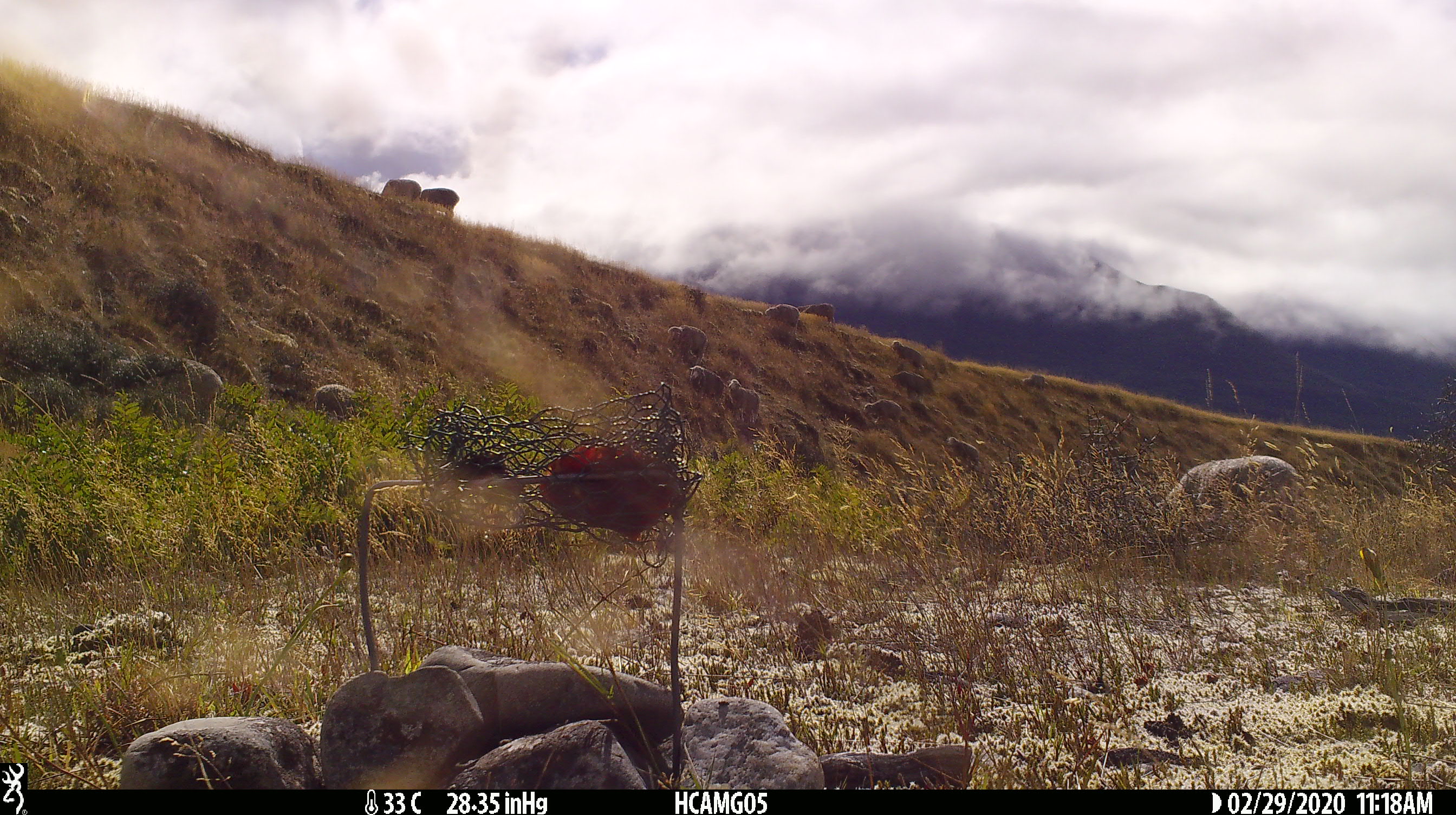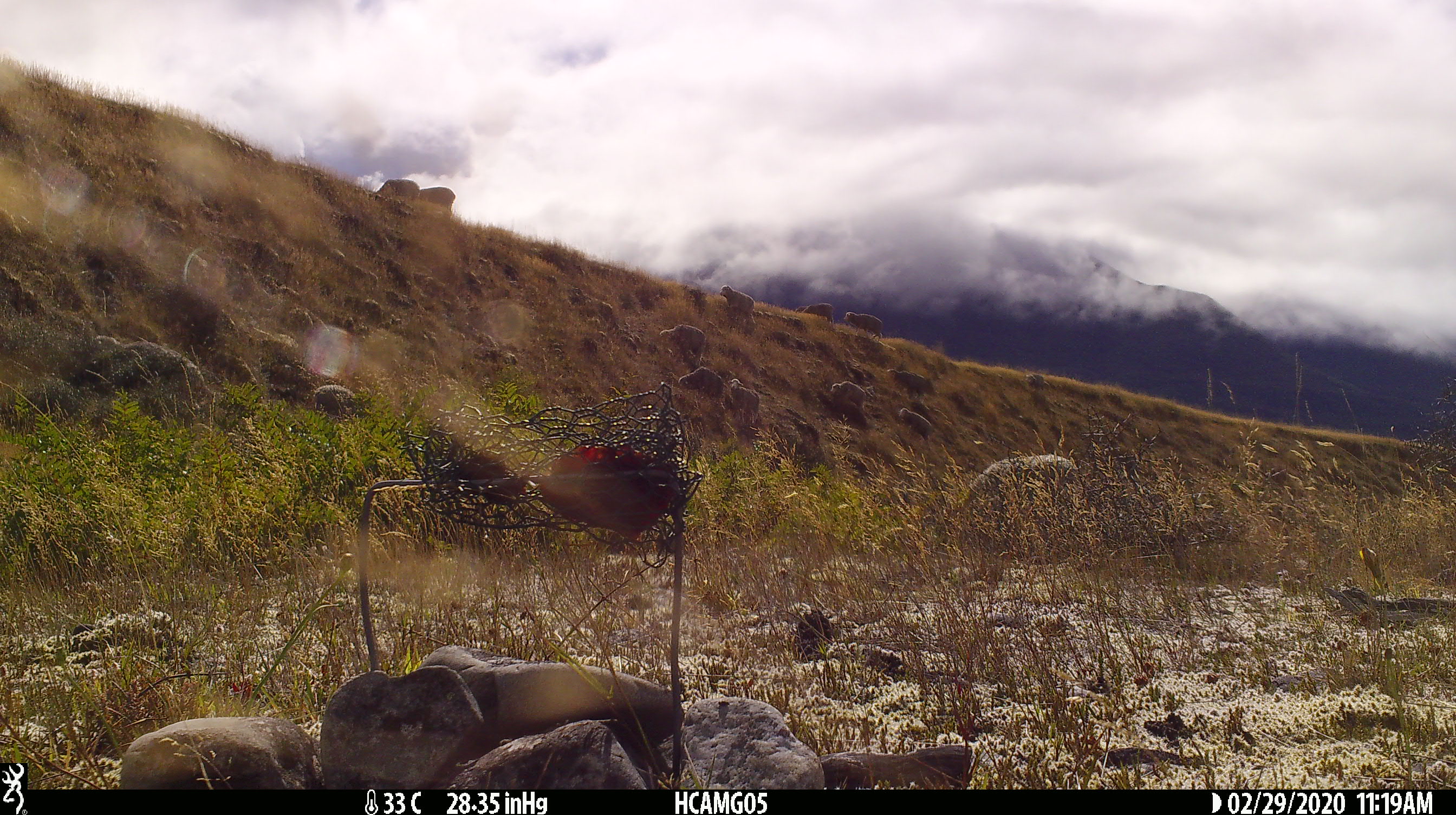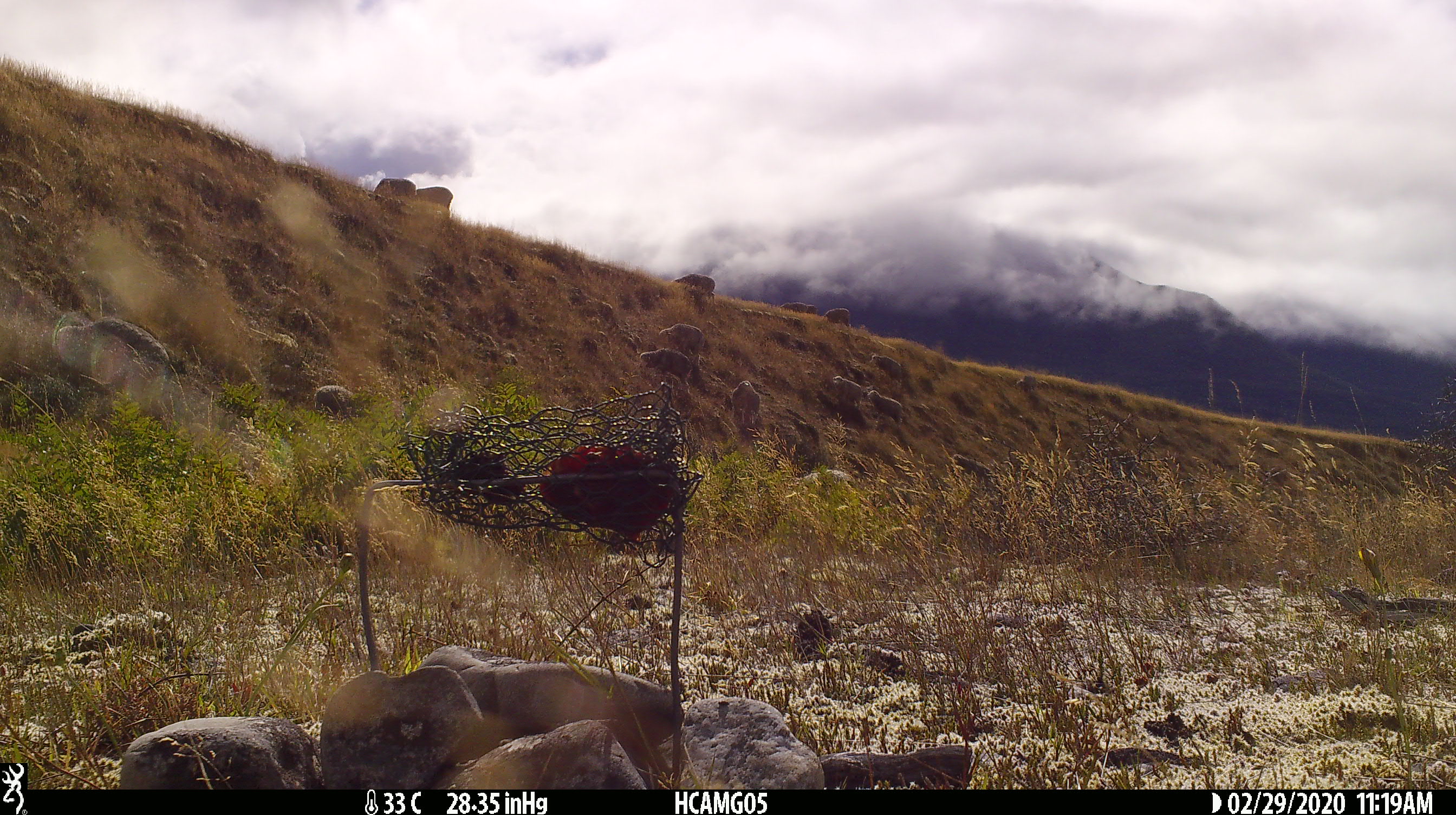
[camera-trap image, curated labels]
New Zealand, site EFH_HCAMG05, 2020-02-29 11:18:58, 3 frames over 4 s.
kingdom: Animalia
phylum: Chordata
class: Mammalia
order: Artiodactyla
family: Bovidae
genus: Ovis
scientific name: Ovis aries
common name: domestic sheep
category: sheep